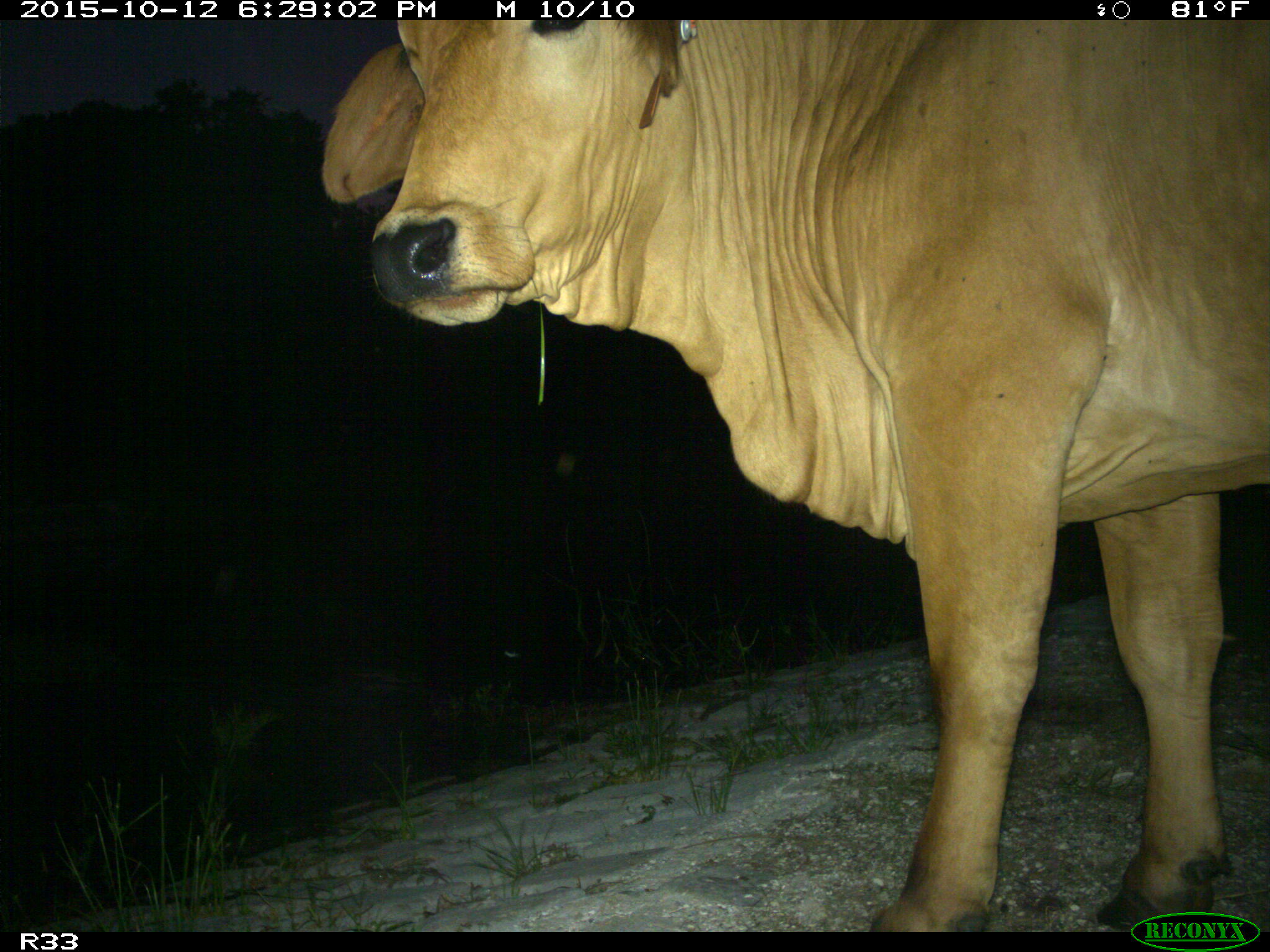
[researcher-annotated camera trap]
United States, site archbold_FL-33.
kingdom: Animalia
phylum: Chordata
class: Mammalia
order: Artiodactyla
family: Bovidae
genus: Bos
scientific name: Bos taurus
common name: domestic cow